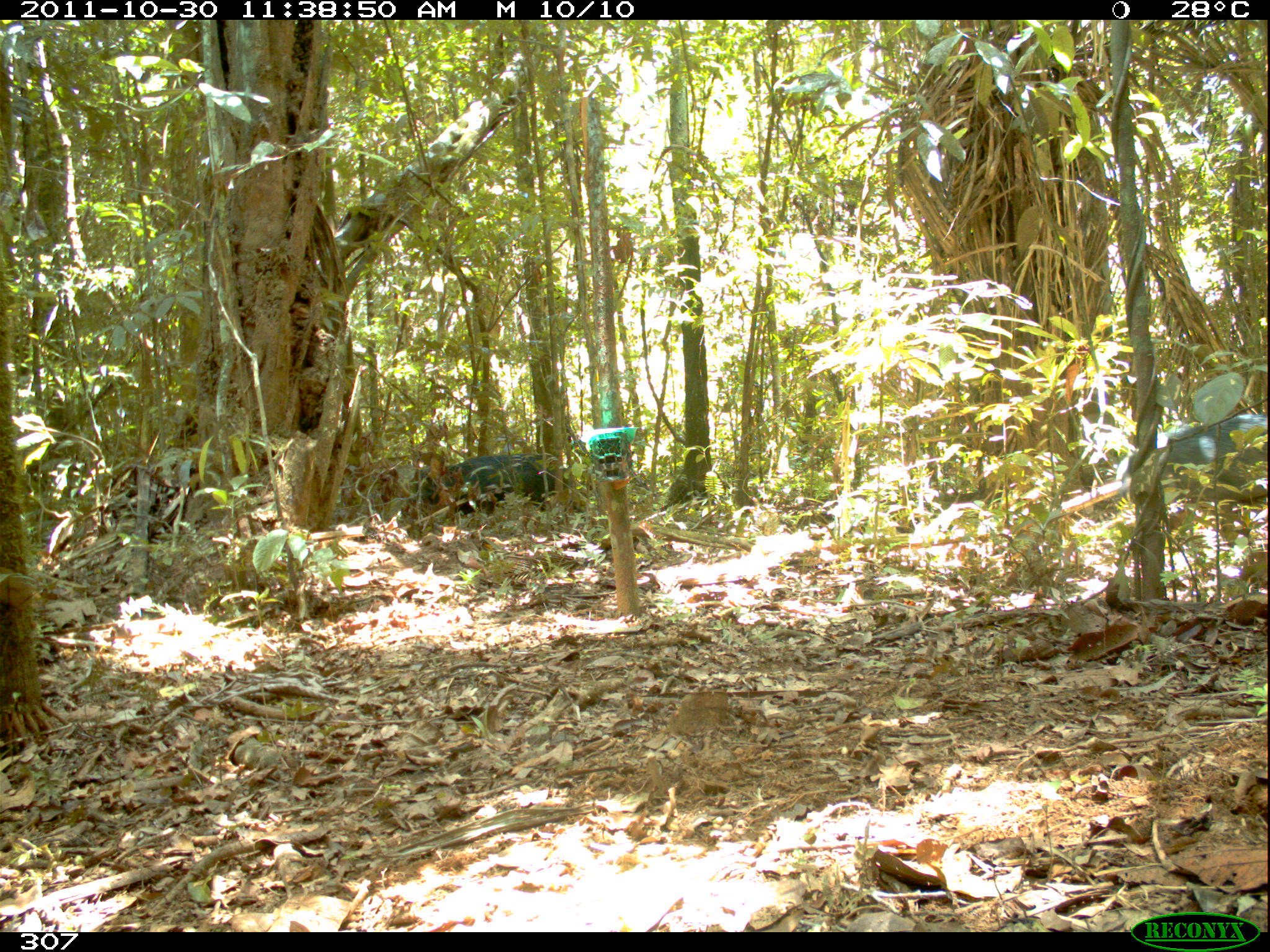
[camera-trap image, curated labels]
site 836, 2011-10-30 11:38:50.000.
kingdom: Animalia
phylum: Chordata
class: Mammalia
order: Artiodactyla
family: Tayassuidae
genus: Tayassu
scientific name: Tayassu pecari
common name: white-lipped peccary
Tayassu pecari (white-lipped peccary).